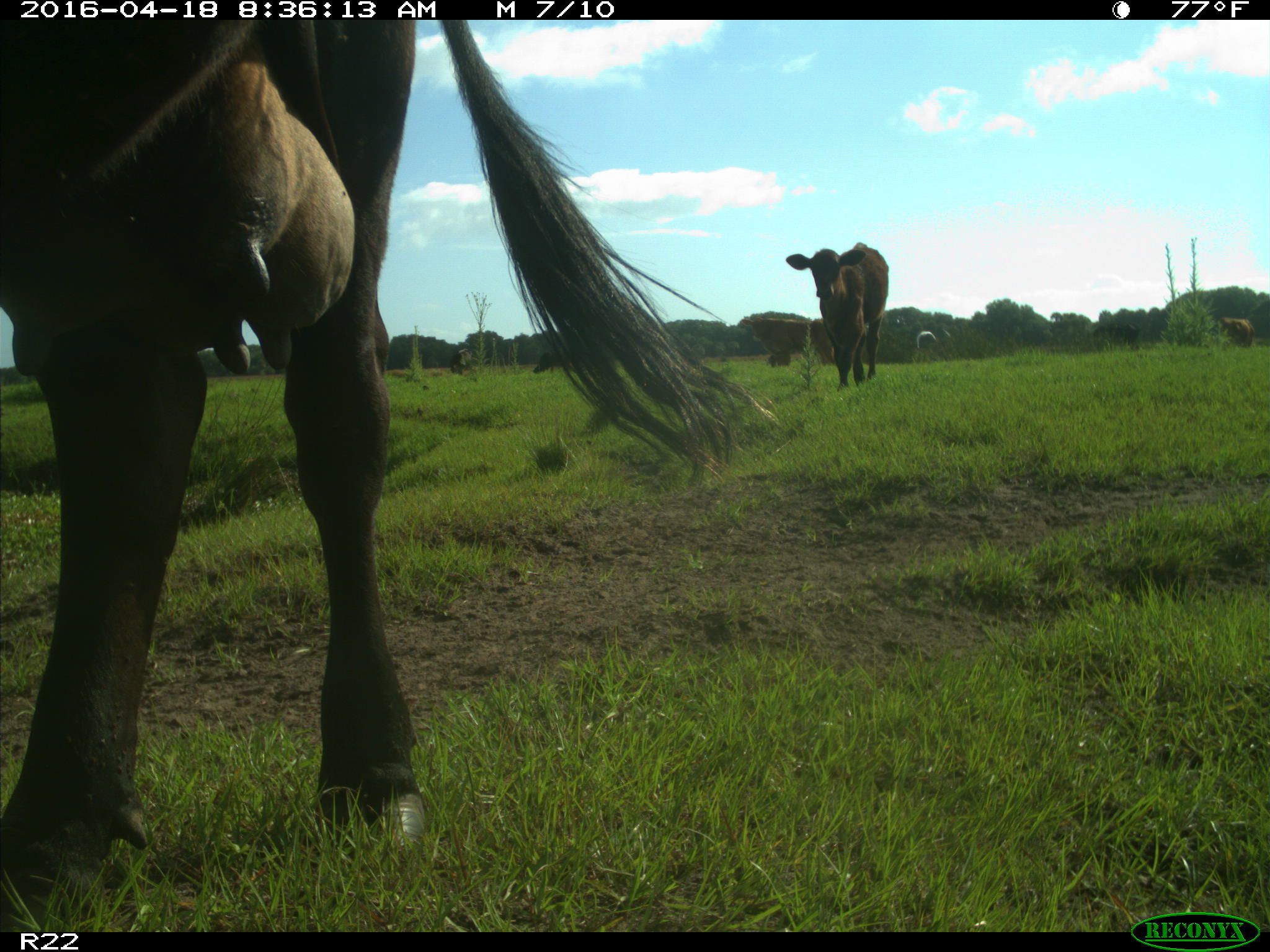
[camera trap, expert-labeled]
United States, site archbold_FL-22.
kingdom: Animalia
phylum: Chordata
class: Mammalia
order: Artiodactyla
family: Bovidae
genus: Bos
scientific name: Bos taurus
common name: domestic cow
Bos taurus (domestic cow).